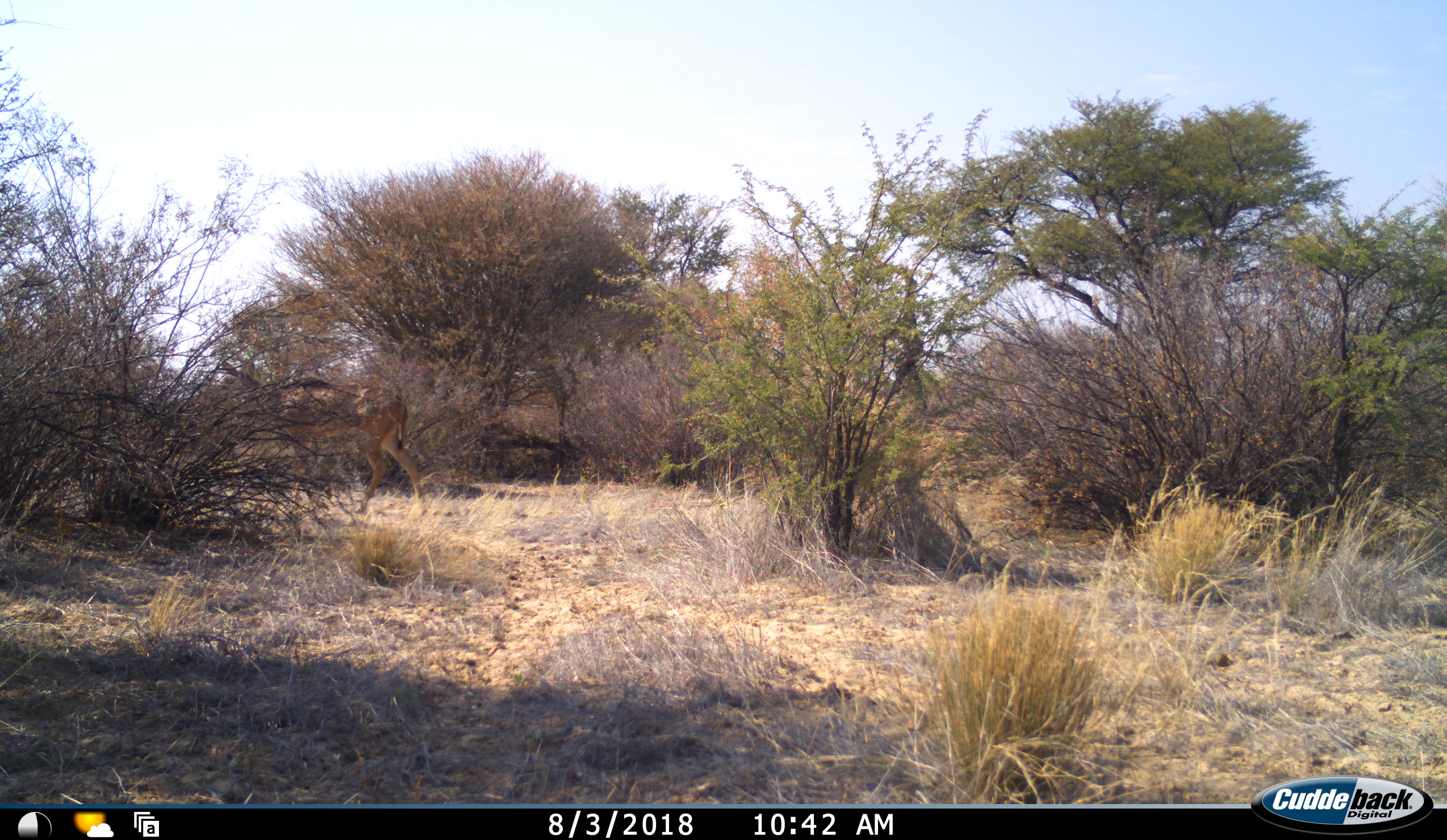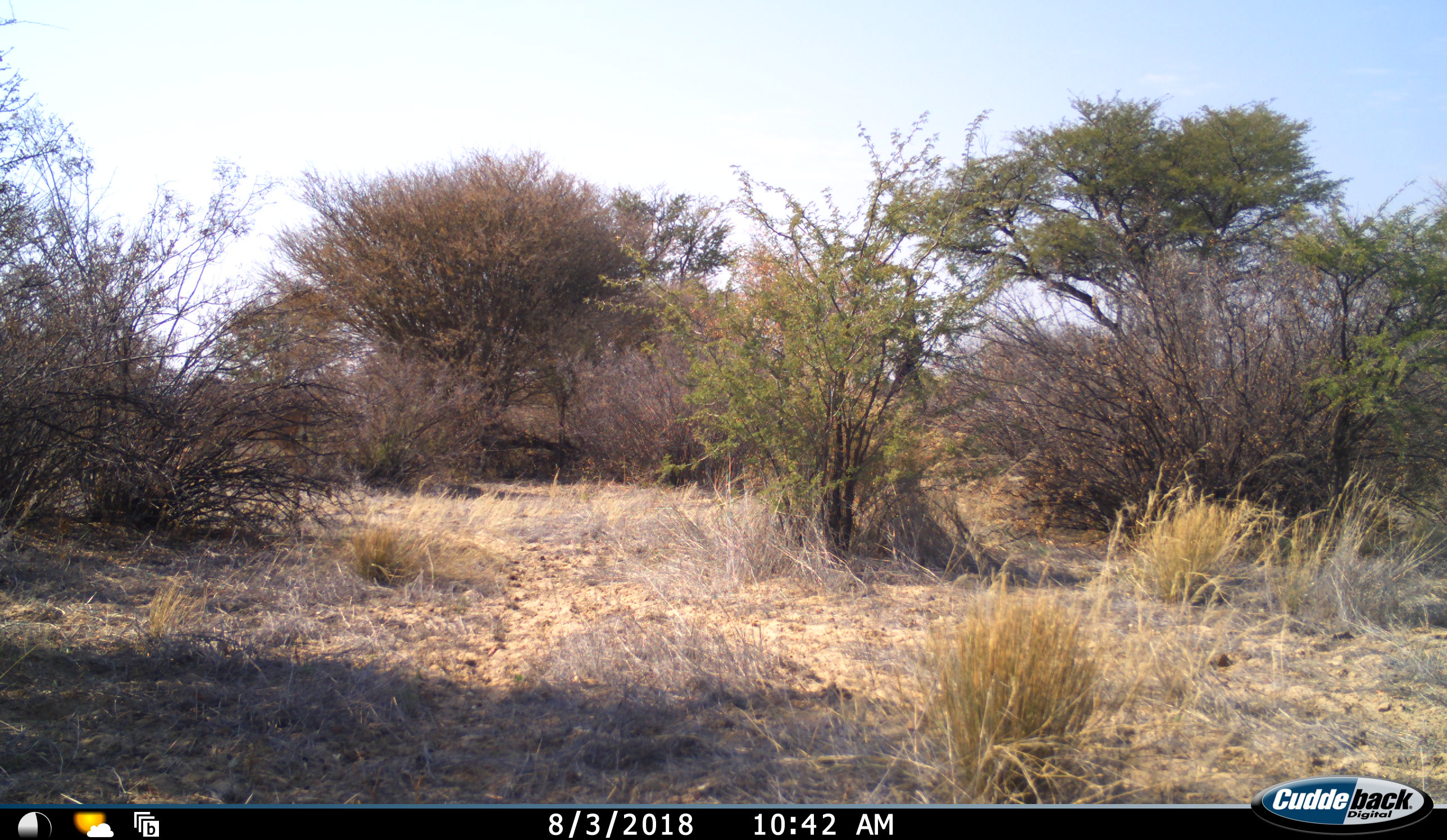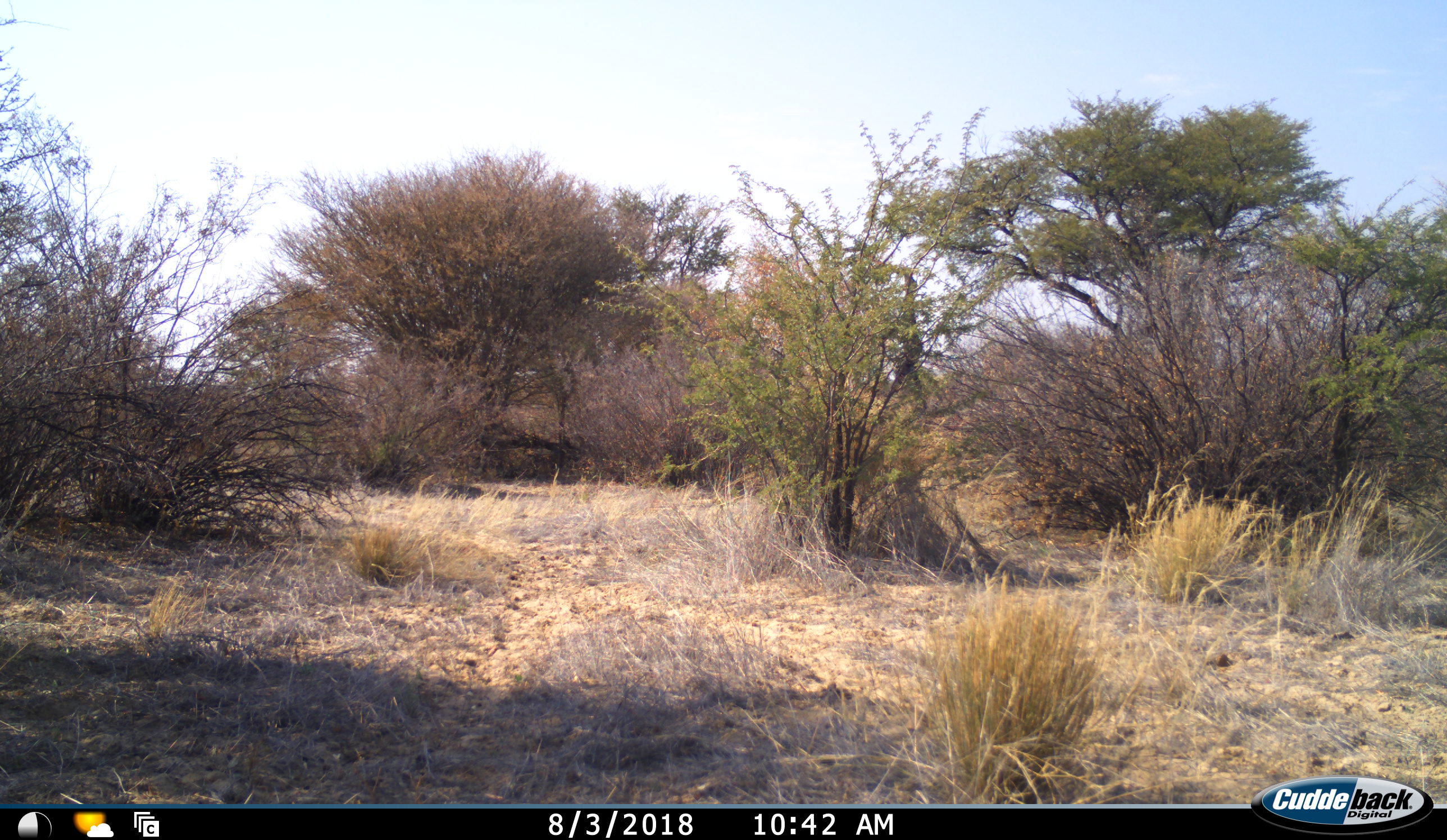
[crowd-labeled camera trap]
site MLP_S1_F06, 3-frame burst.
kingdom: Animalia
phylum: Chordata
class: Mammalia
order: Artiodactyla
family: Bovidae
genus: Tragelaphus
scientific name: Tragelaphus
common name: kudu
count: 1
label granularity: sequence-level